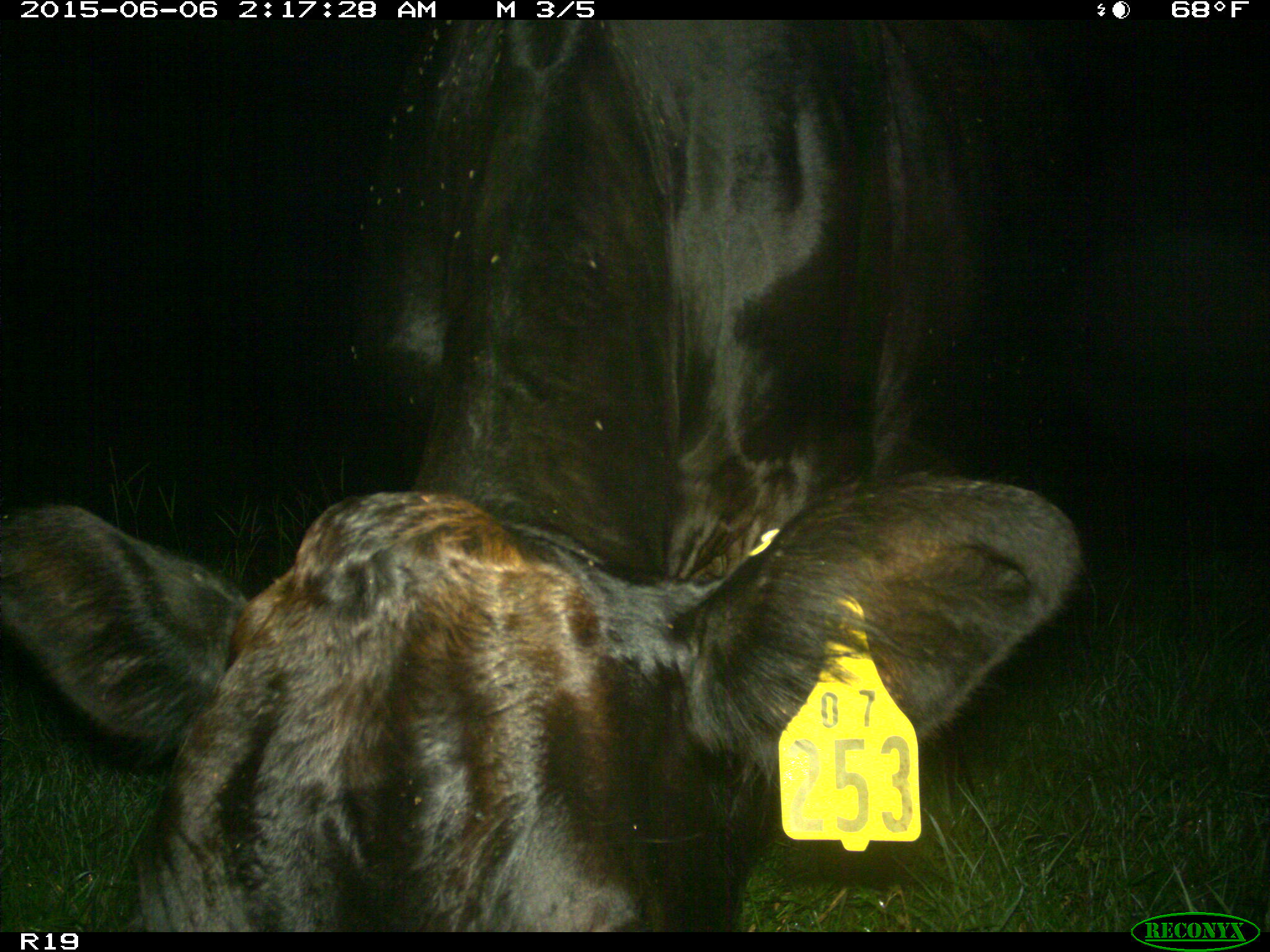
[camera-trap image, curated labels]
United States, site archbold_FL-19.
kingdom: Animalia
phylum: Chordata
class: Mammalia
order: Artiodactyla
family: Bovidae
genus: Bos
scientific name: Bos taurus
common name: domestic cow